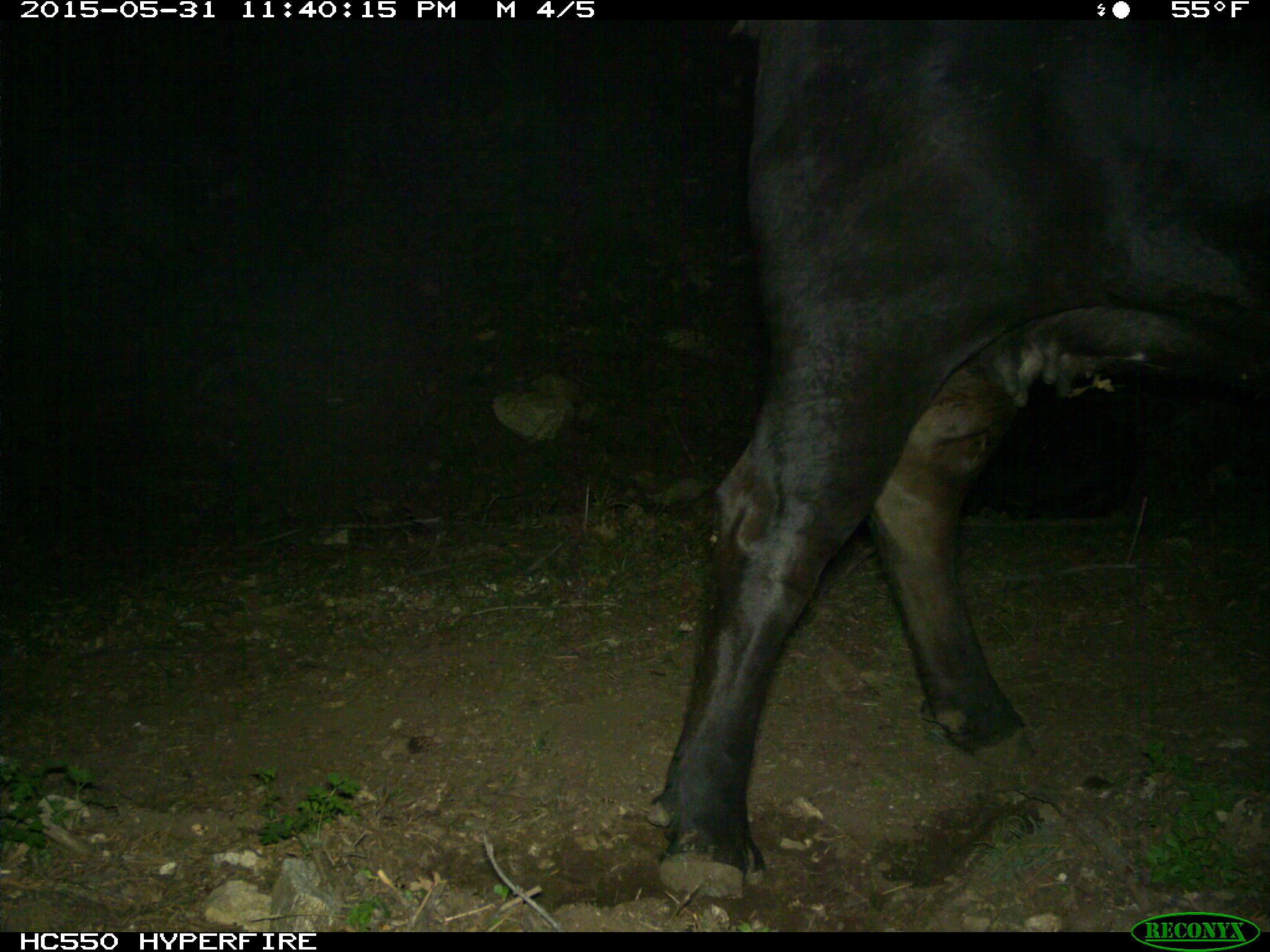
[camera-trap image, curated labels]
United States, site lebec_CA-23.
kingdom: Animalia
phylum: Chordata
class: Mammalia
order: Artiodactyla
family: Bovidae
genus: Bos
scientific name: Bos taurus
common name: domestic cow